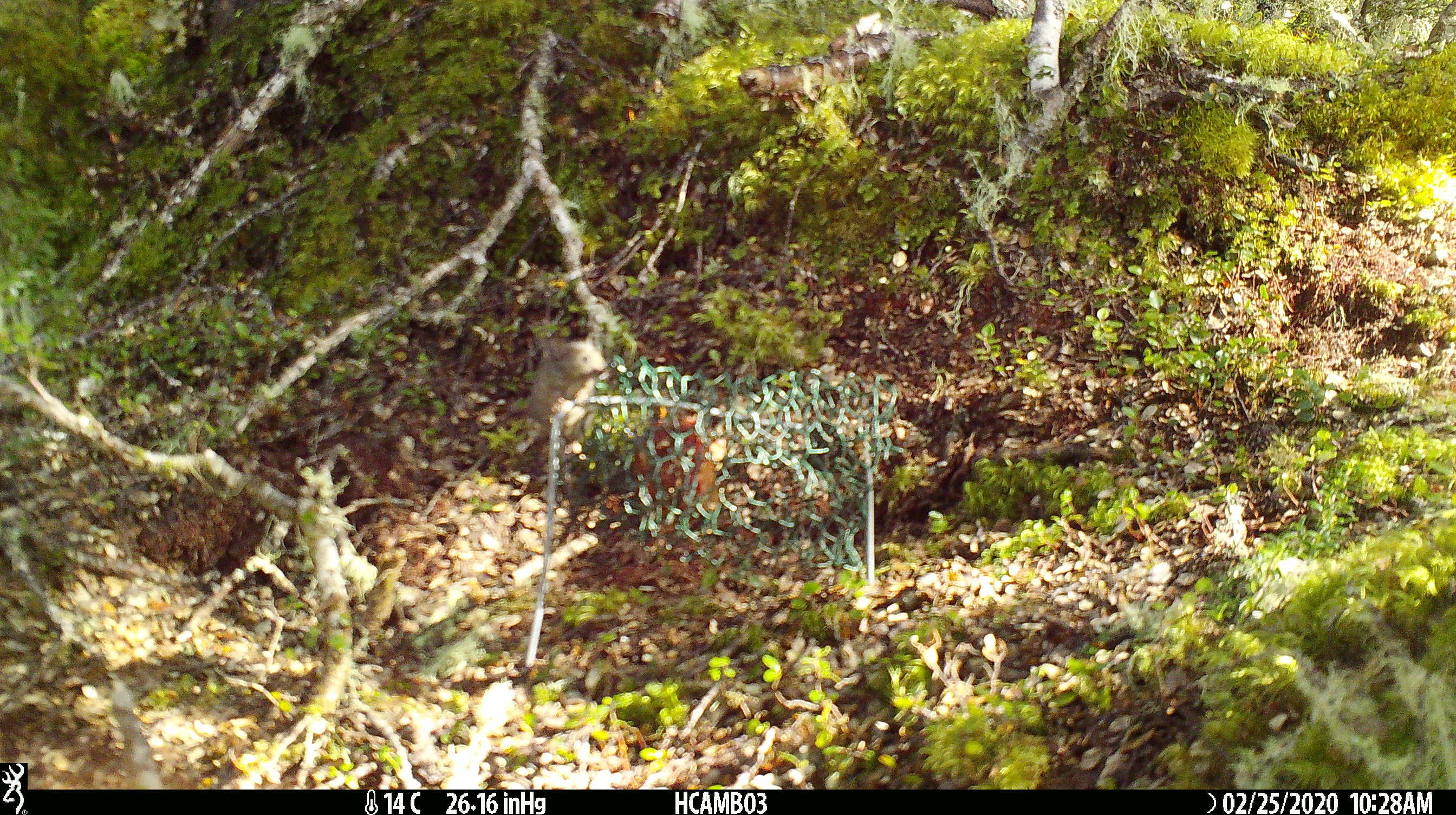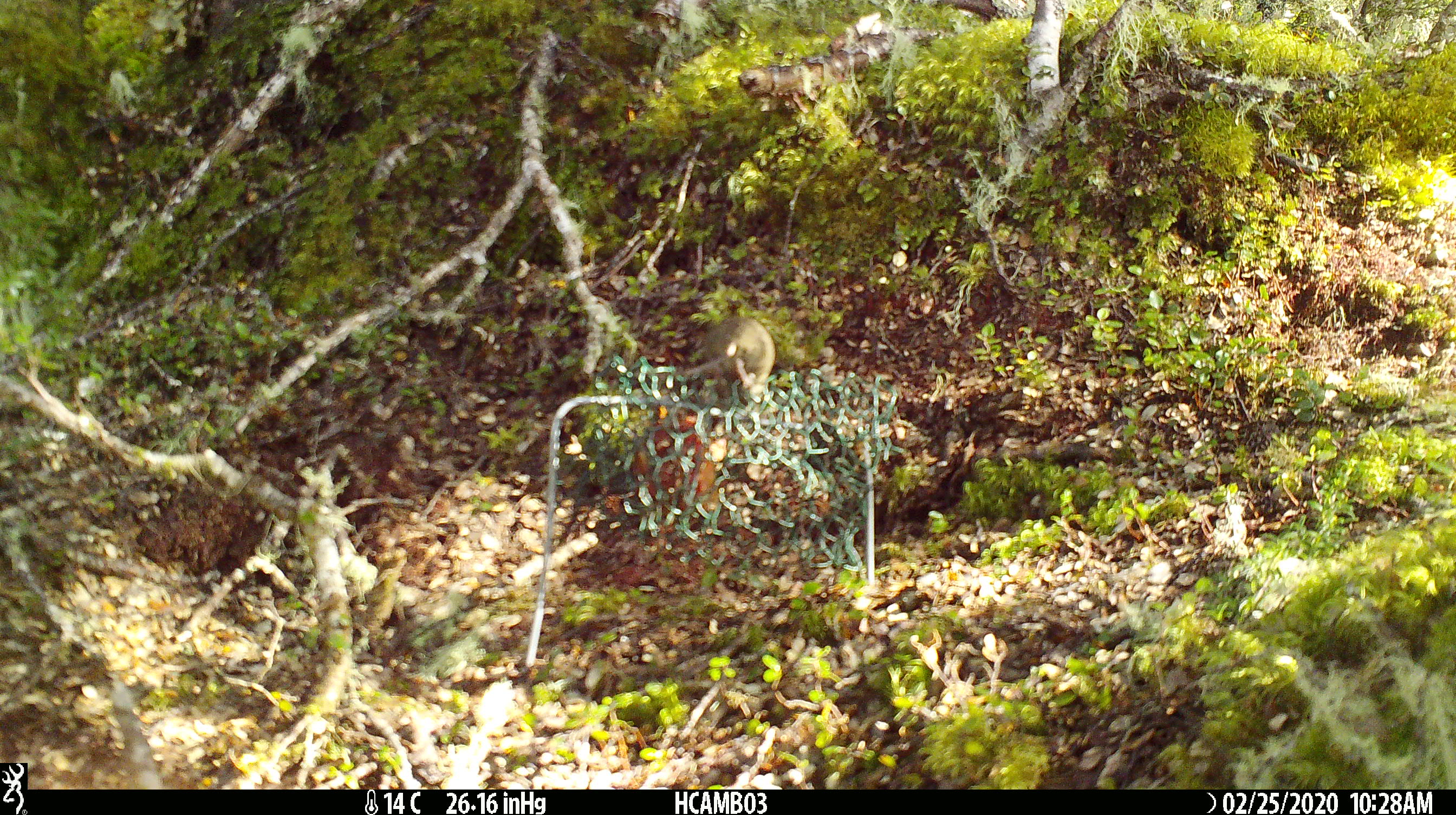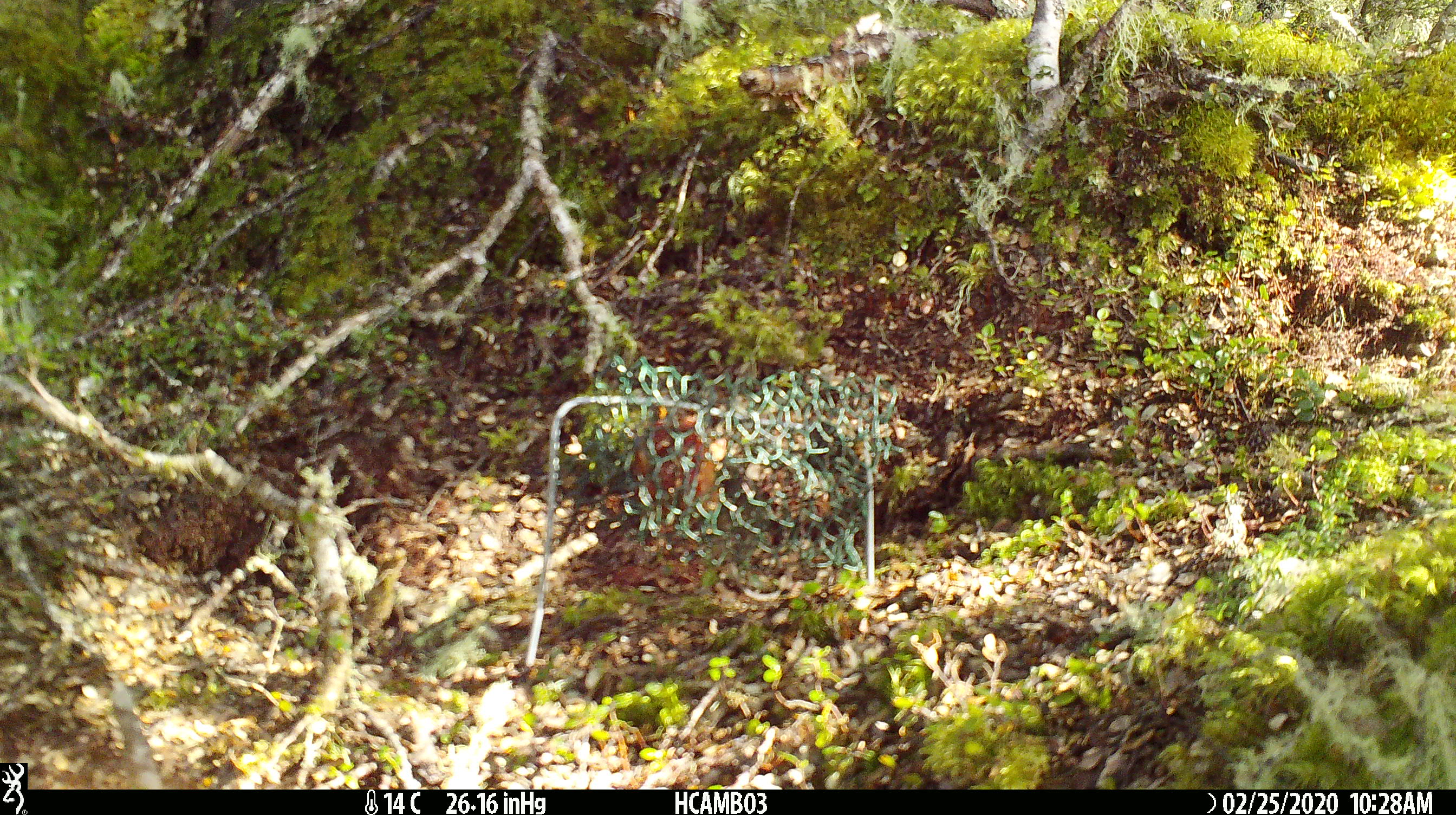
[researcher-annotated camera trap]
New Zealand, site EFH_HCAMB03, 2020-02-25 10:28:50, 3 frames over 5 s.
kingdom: Animalia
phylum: Chordata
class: Mammalia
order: Rodentia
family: Muridae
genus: Mus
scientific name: Mus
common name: mouse